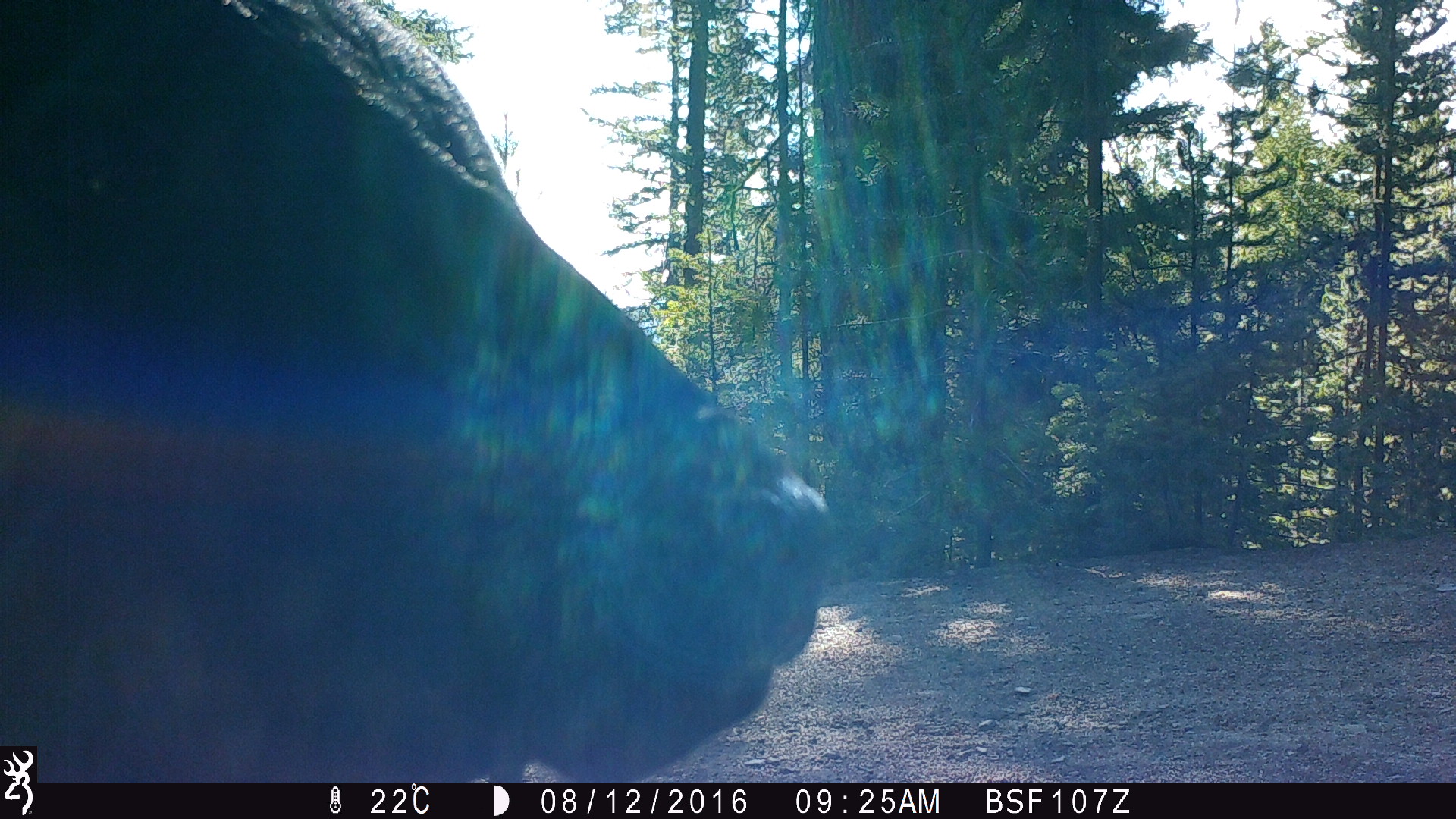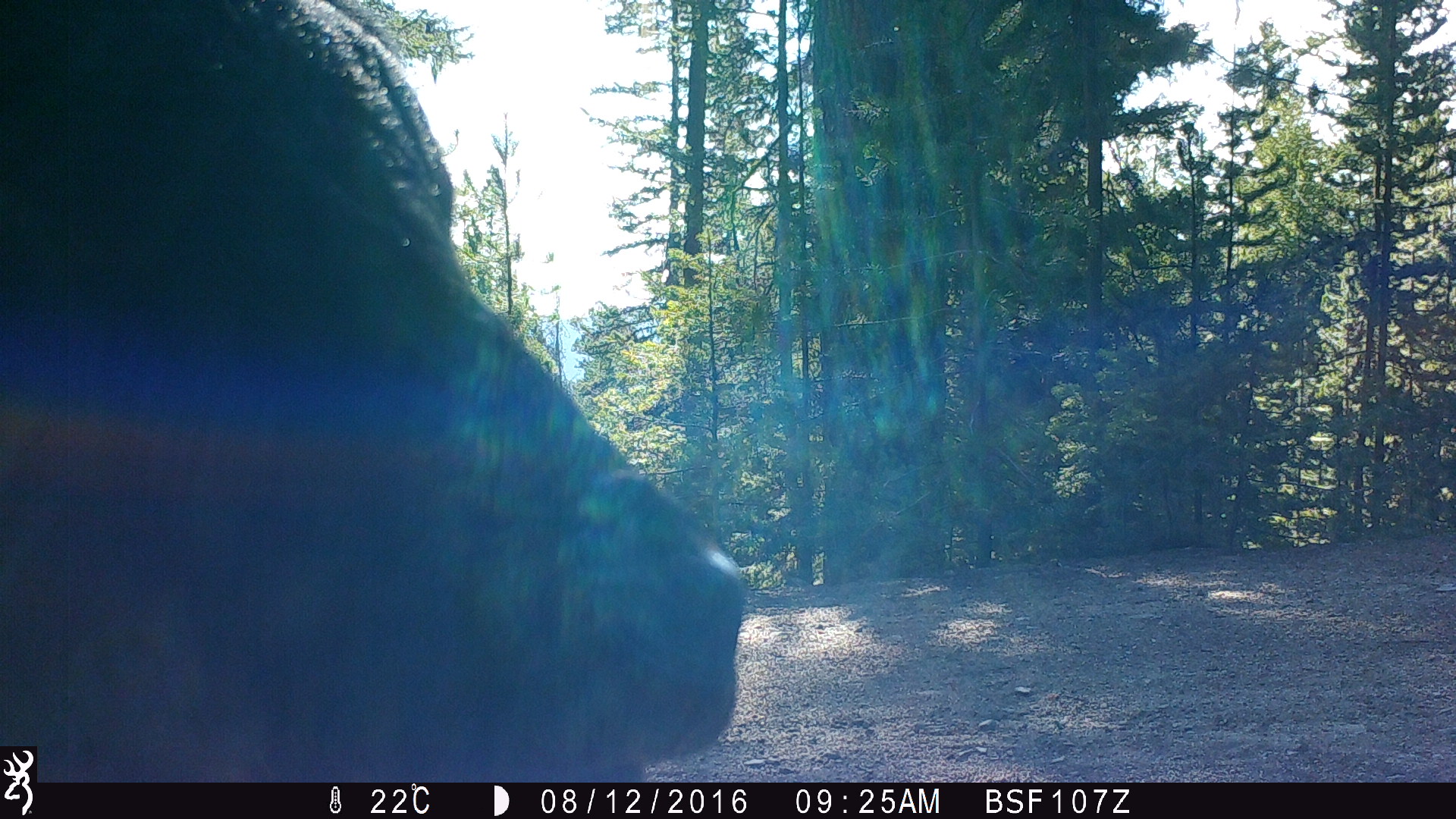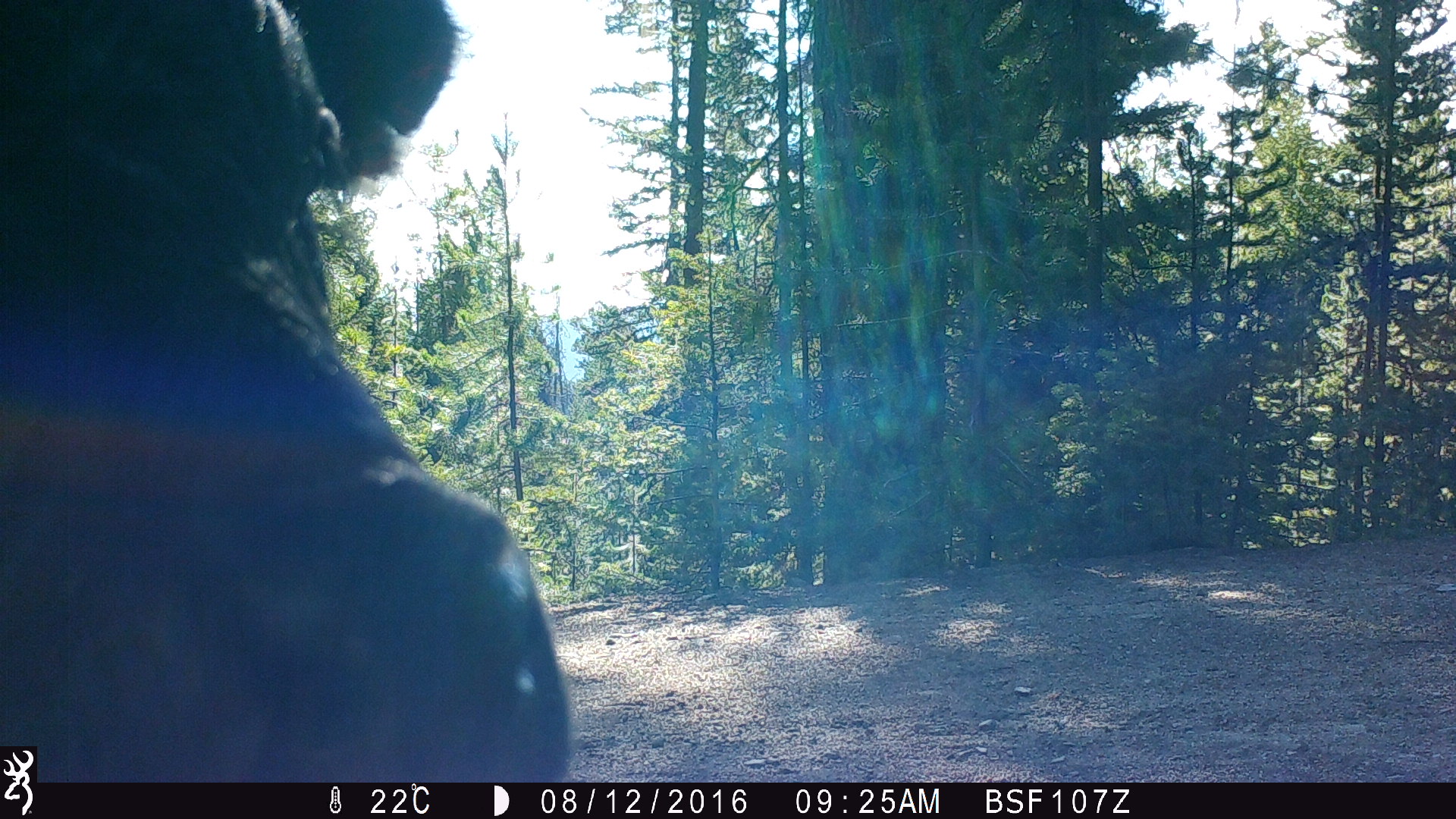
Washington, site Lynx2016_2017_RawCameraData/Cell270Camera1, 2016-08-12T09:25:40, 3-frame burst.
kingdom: Animalia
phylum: Chordata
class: Mammalia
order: Artiodactyla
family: Bovidae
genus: Bos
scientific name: Bos taurus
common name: domestic cattle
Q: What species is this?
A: Domestic cattle (Bos taurus).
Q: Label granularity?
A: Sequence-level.